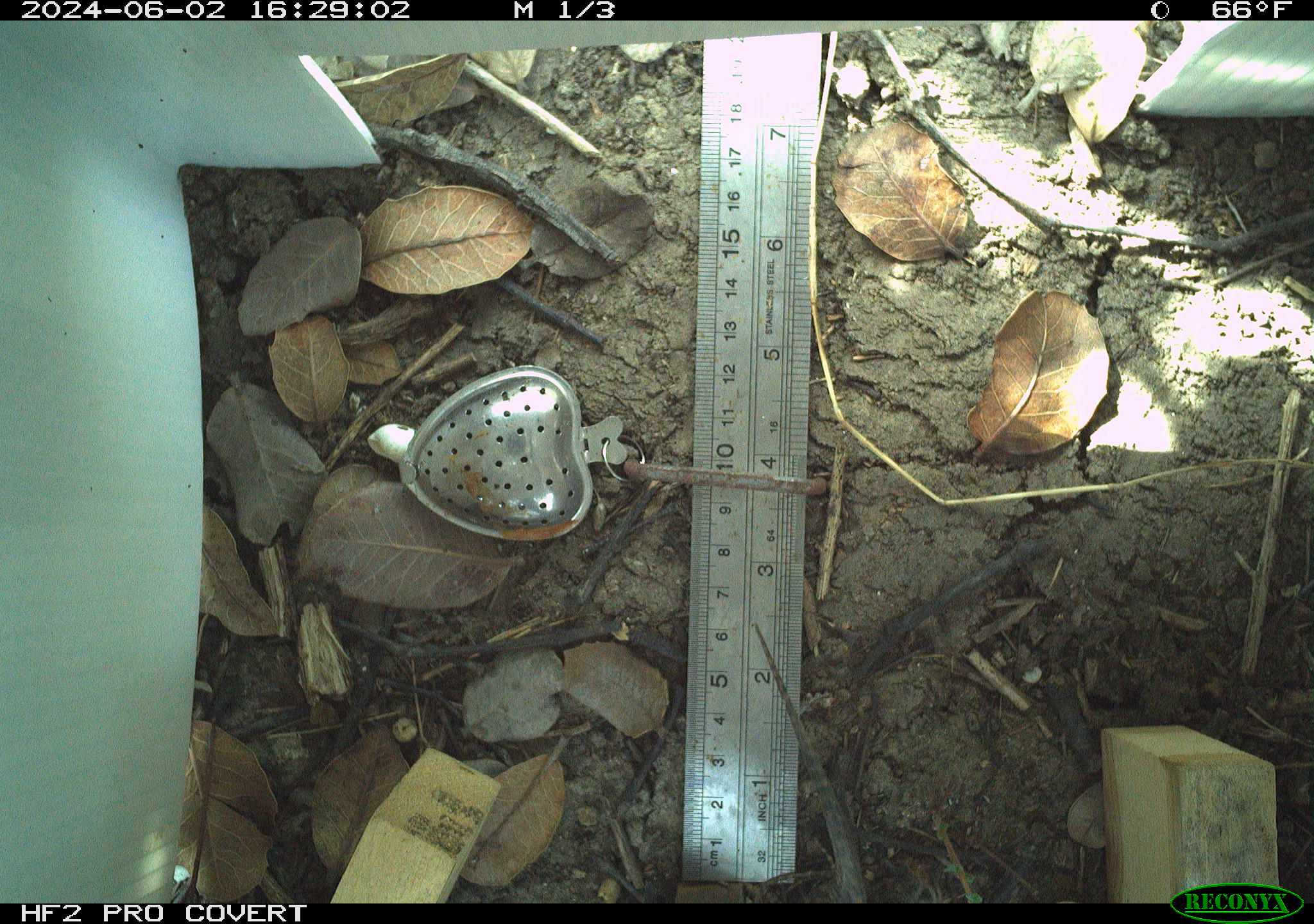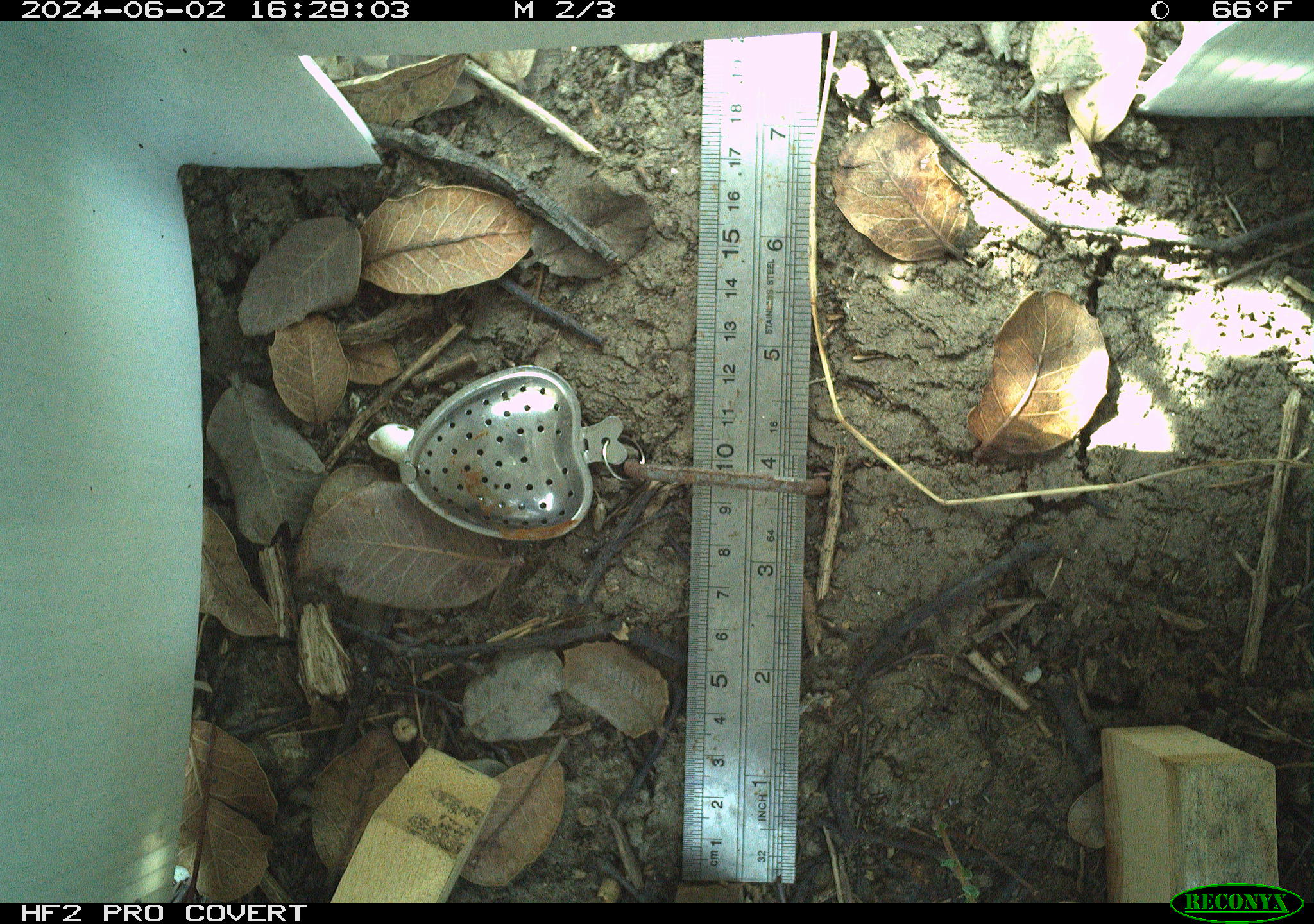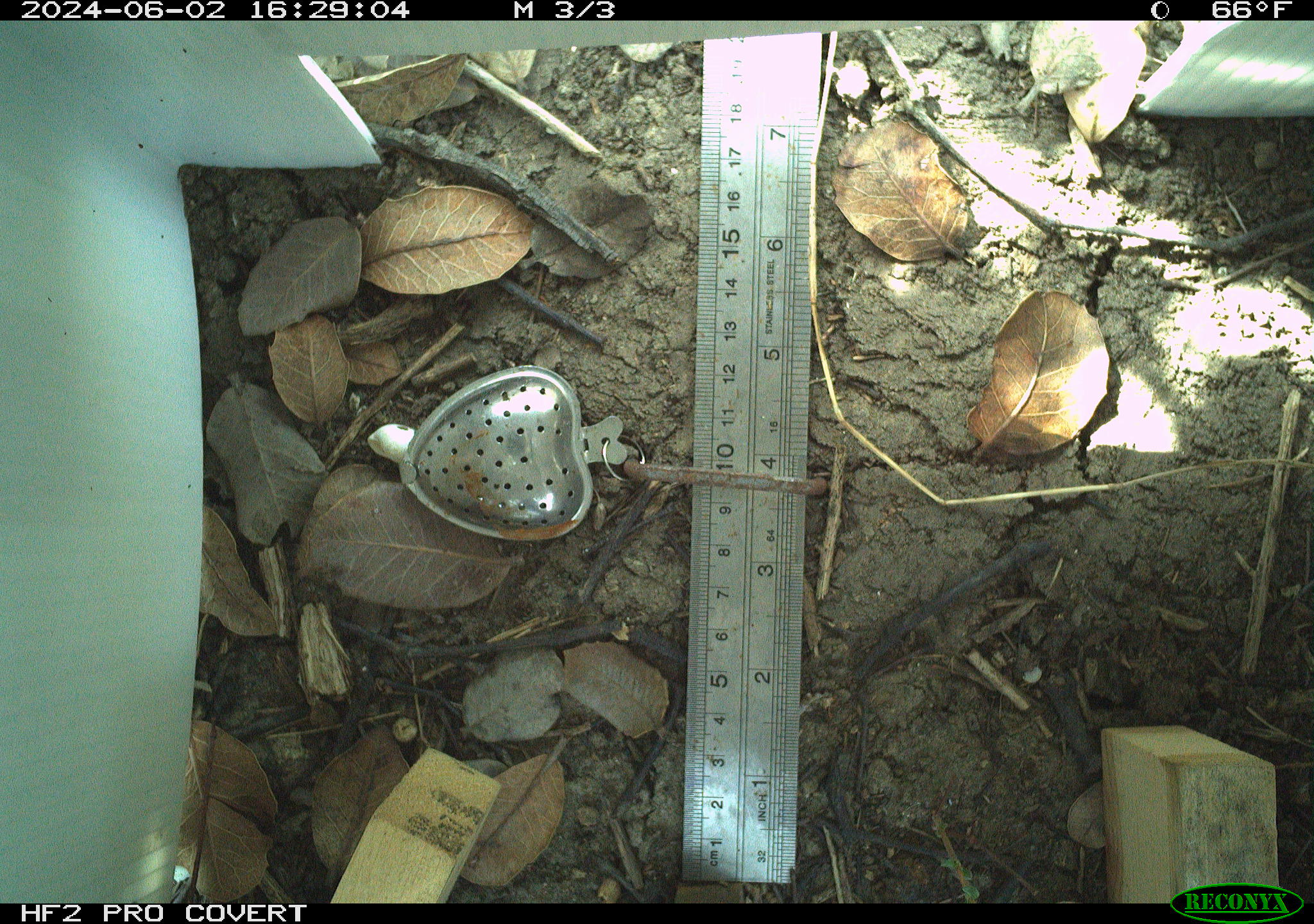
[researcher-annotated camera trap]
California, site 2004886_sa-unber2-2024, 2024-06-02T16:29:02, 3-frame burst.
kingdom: Animalia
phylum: Chordata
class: Reptilia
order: Squamata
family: Phrynosomatidae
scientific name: Phrynosomatidae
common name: phrynosomatid lizards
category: phrynosomatidae family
Phrynosomatidae family (phrynosomatid lizards) (Phrynosomatidae).